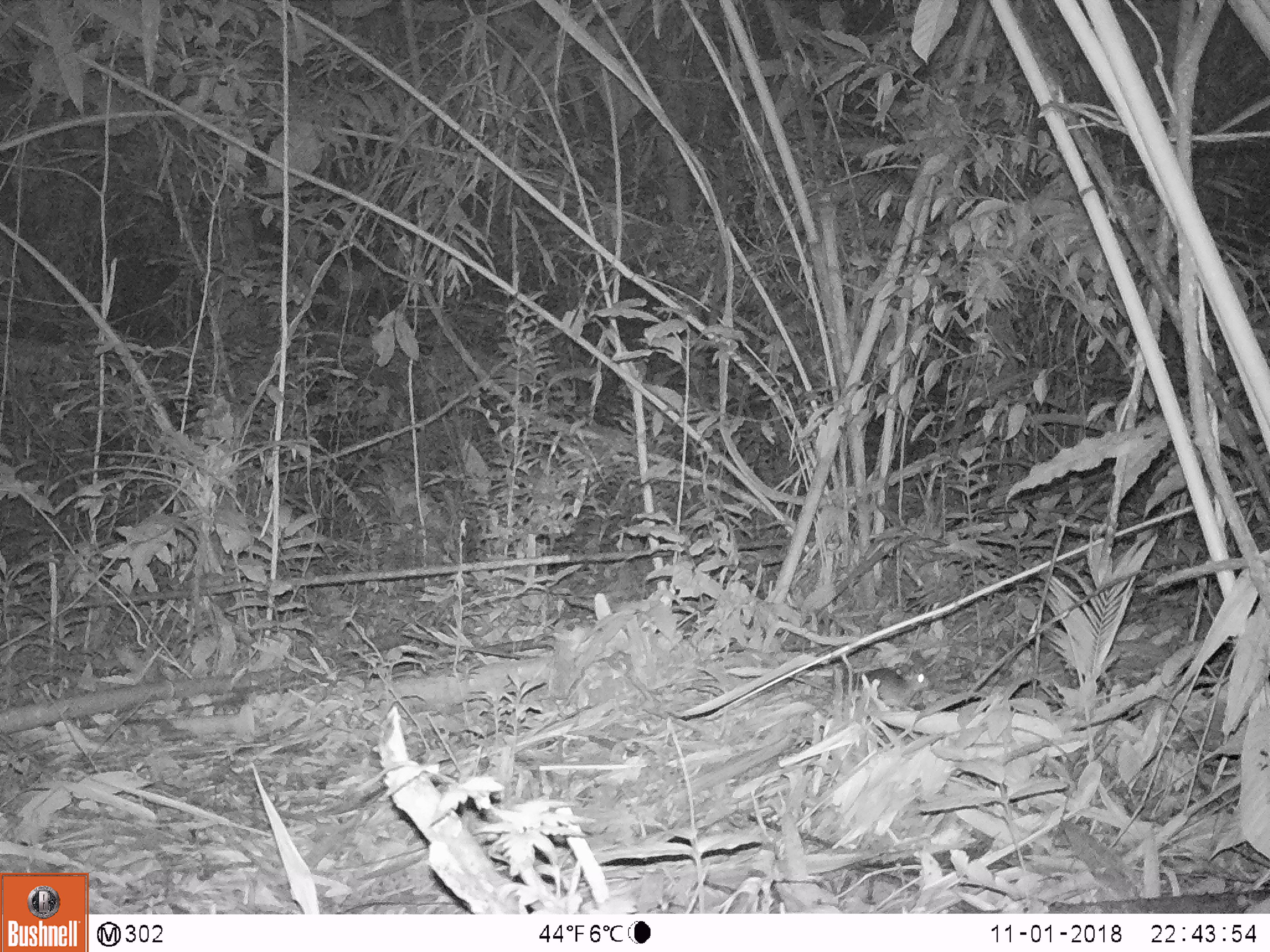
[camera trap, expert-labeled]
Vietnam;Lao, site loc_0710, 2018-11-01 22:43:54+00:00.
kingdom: Animalia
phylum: Chordata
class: Mammalia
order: Rodentia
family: Muridae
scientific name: Muridae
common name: old-world mice and rats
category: unidentified murid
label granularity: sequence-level